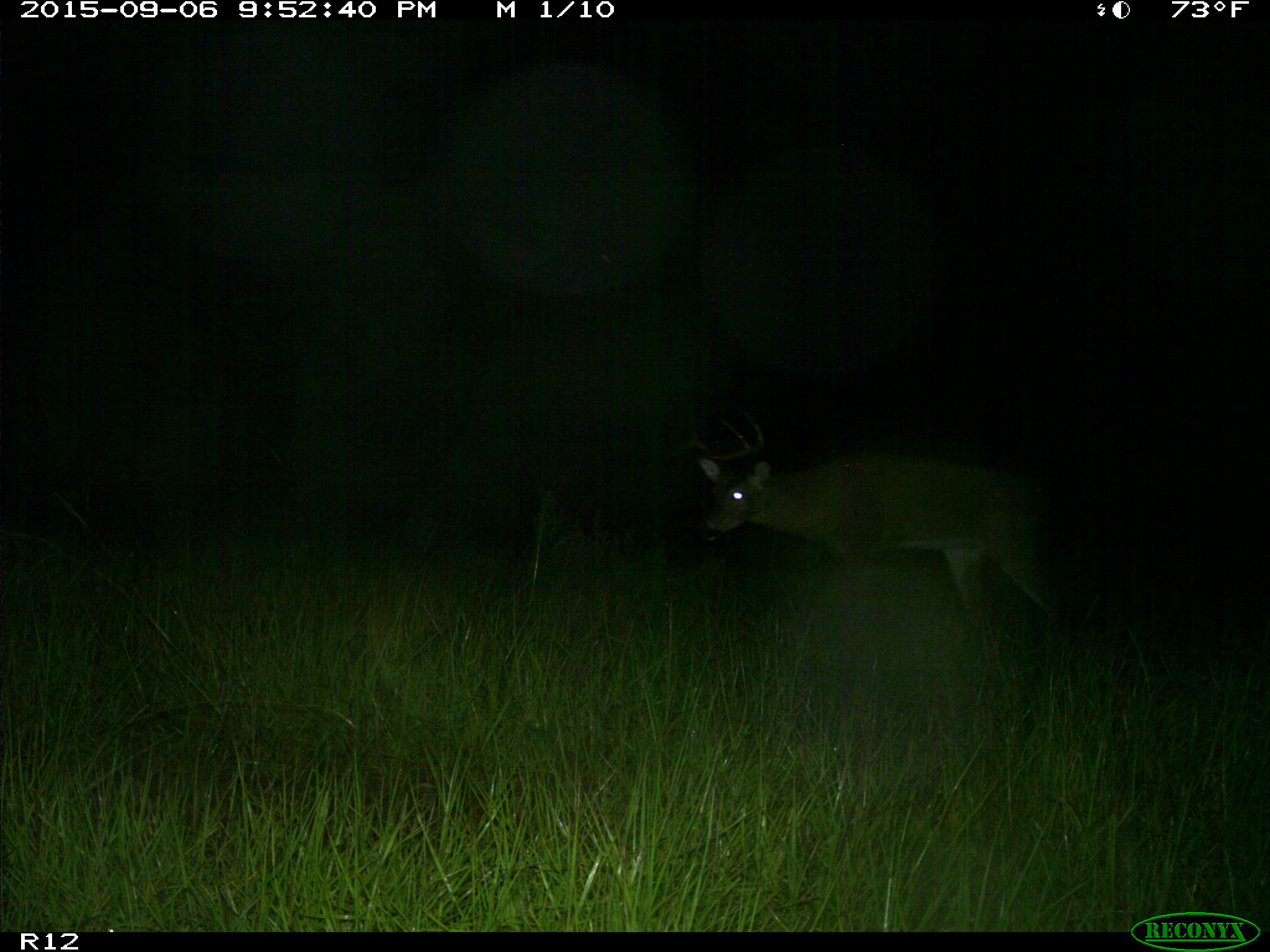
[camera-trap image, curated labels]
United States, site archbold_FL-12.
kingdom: Animalia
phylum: Chordata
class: Mammalia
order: Artiodactyla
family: Cervidae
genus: Odocoileus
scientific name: Odocoileus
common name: deer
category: unidentified deer